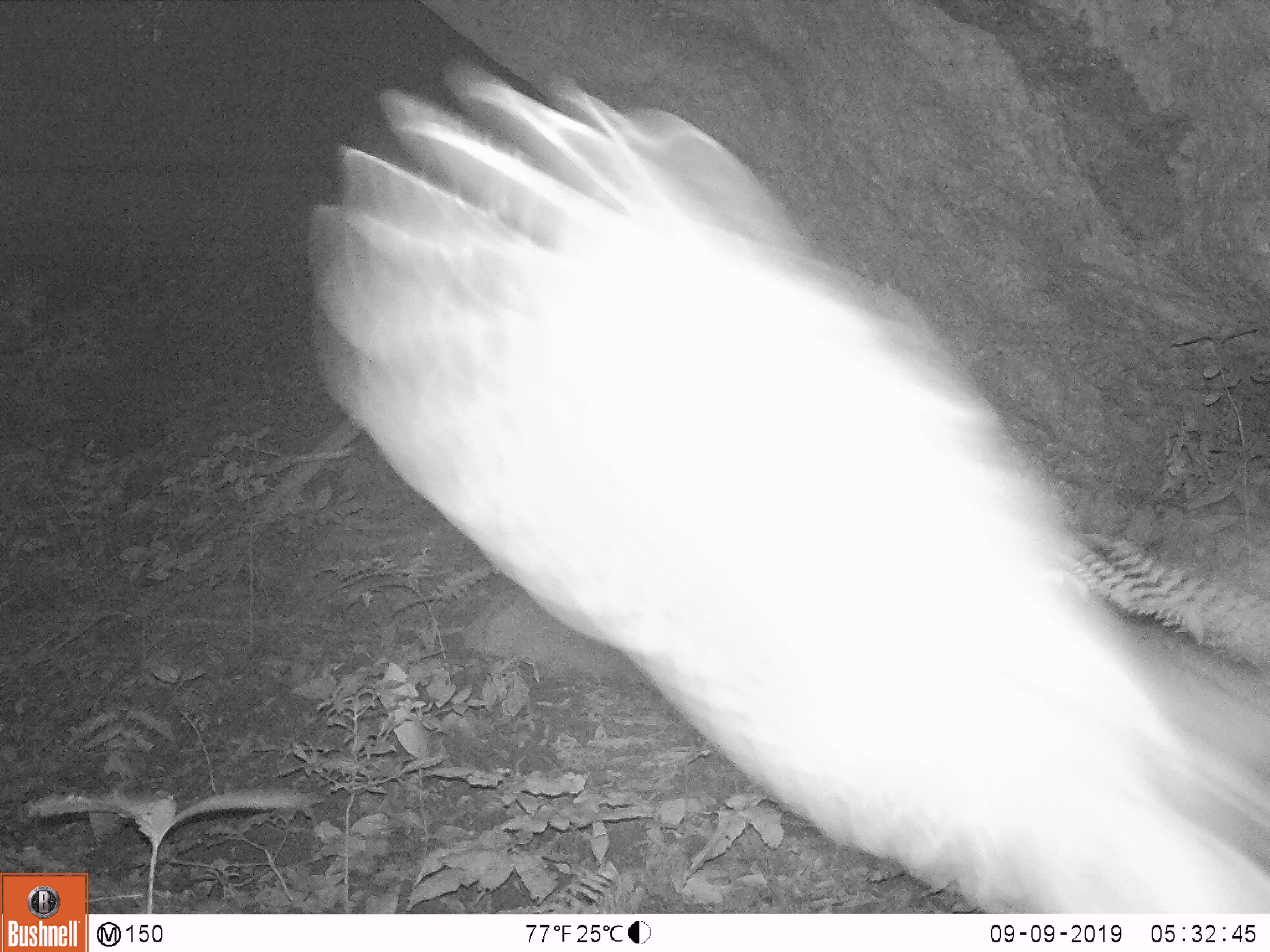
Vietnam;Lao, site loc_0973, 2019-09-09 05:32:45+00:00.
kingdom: Animalia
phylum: Chordata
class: Aves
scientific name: Aves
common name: bird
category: unidentified bird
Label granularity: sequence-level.